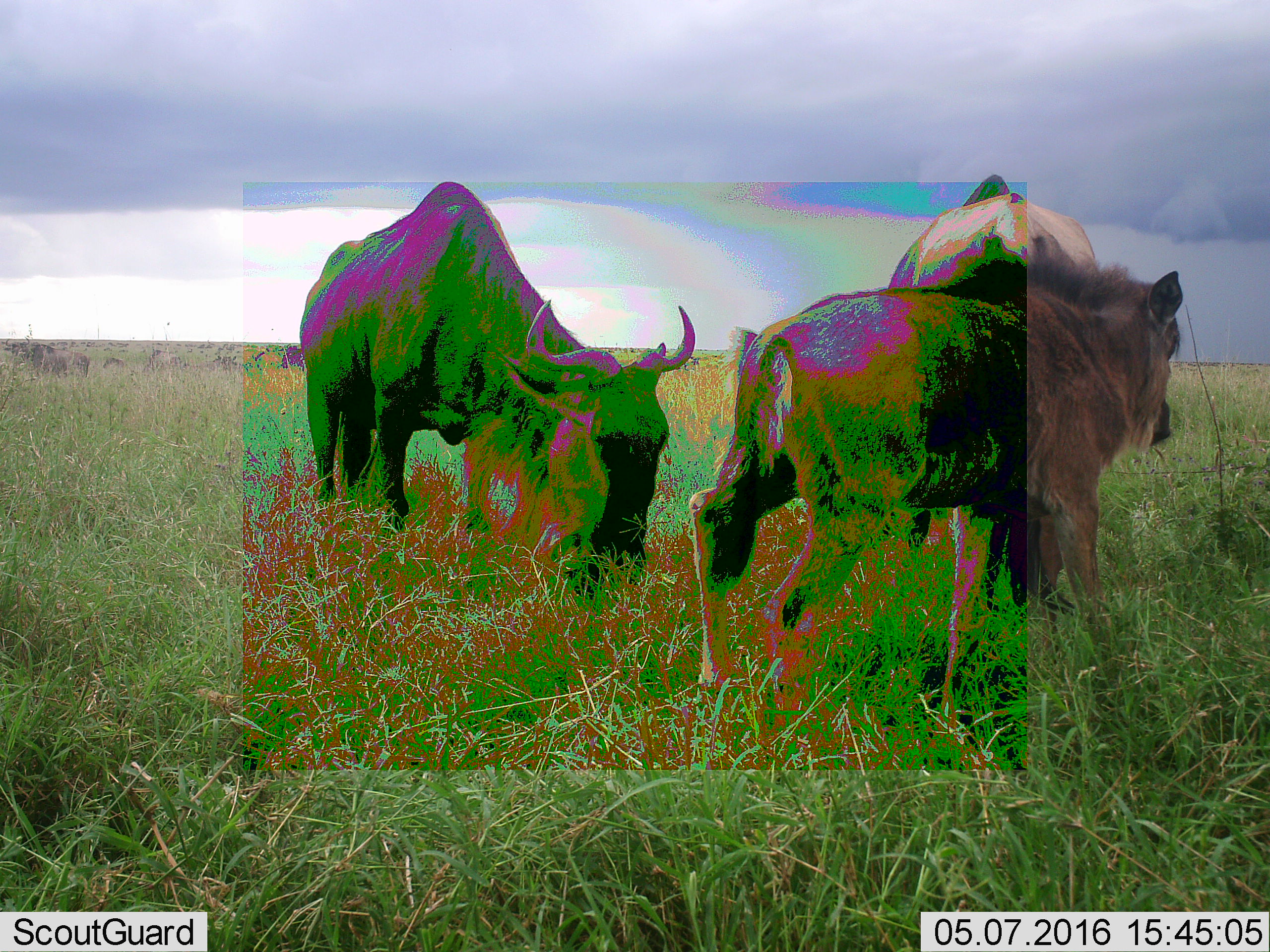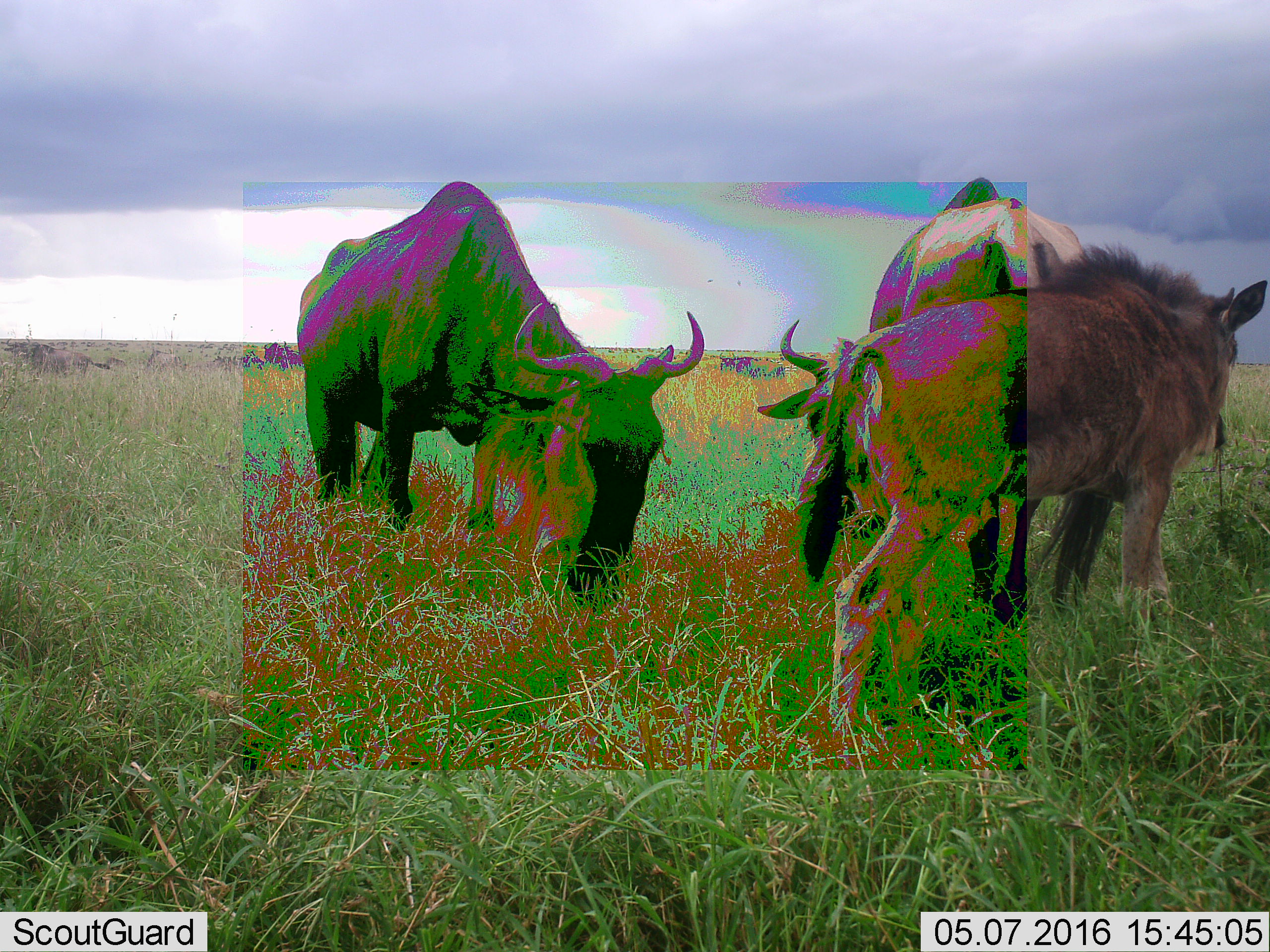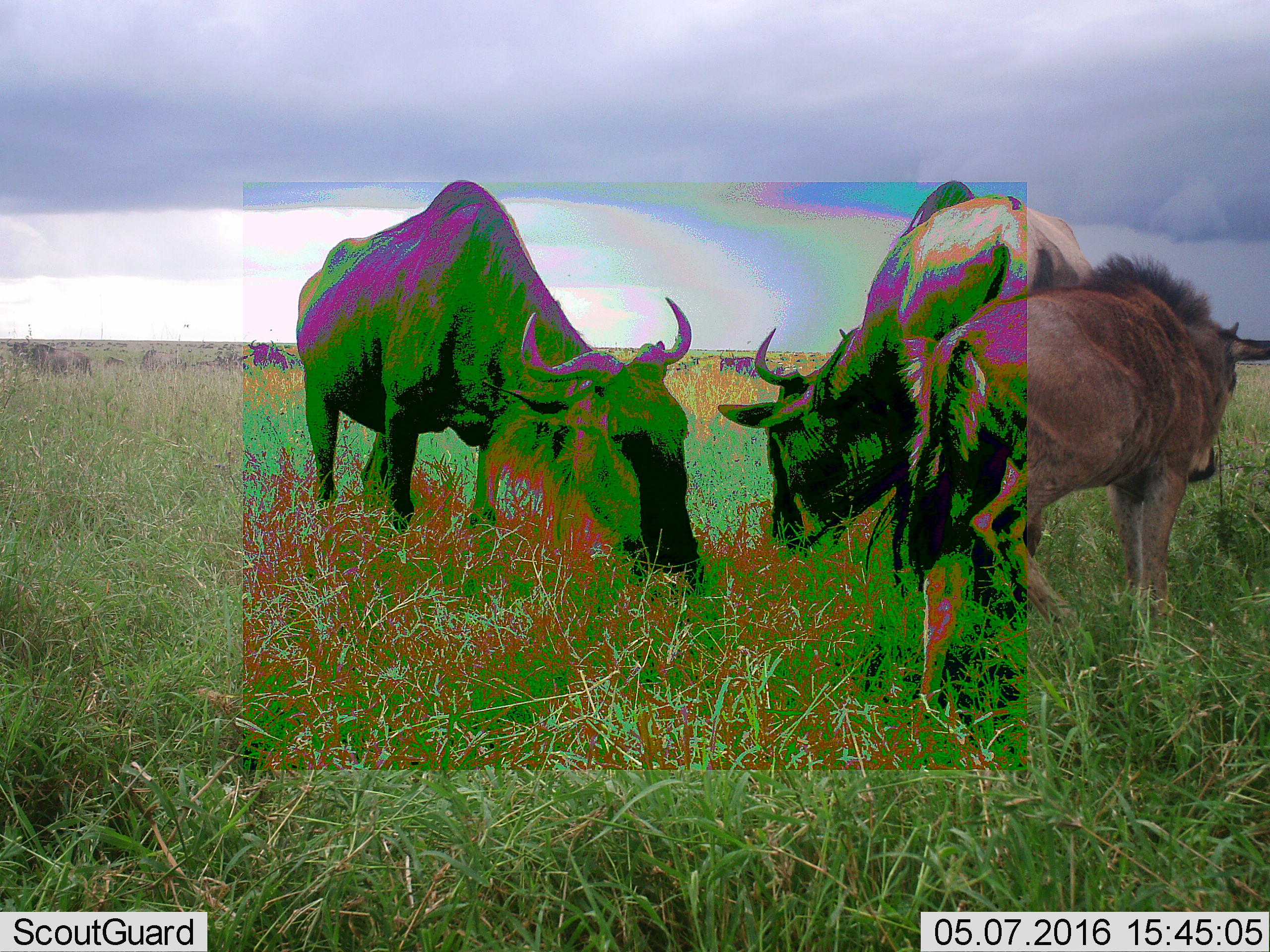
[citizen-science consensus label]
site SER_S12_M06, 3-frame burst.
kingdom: Animalia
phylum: Chordata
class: Mammalia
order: Artiodactyla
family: Bovidae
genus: Connochaetes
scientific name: Connochaetes taurinus taurinus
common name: blue wildebeest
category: wildebeestblue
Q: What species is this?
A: Wildebeestblue (blue wildebeest) (Connochaetes taurinus taurinus).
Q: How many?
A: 11-50.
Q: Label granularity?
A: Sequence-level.